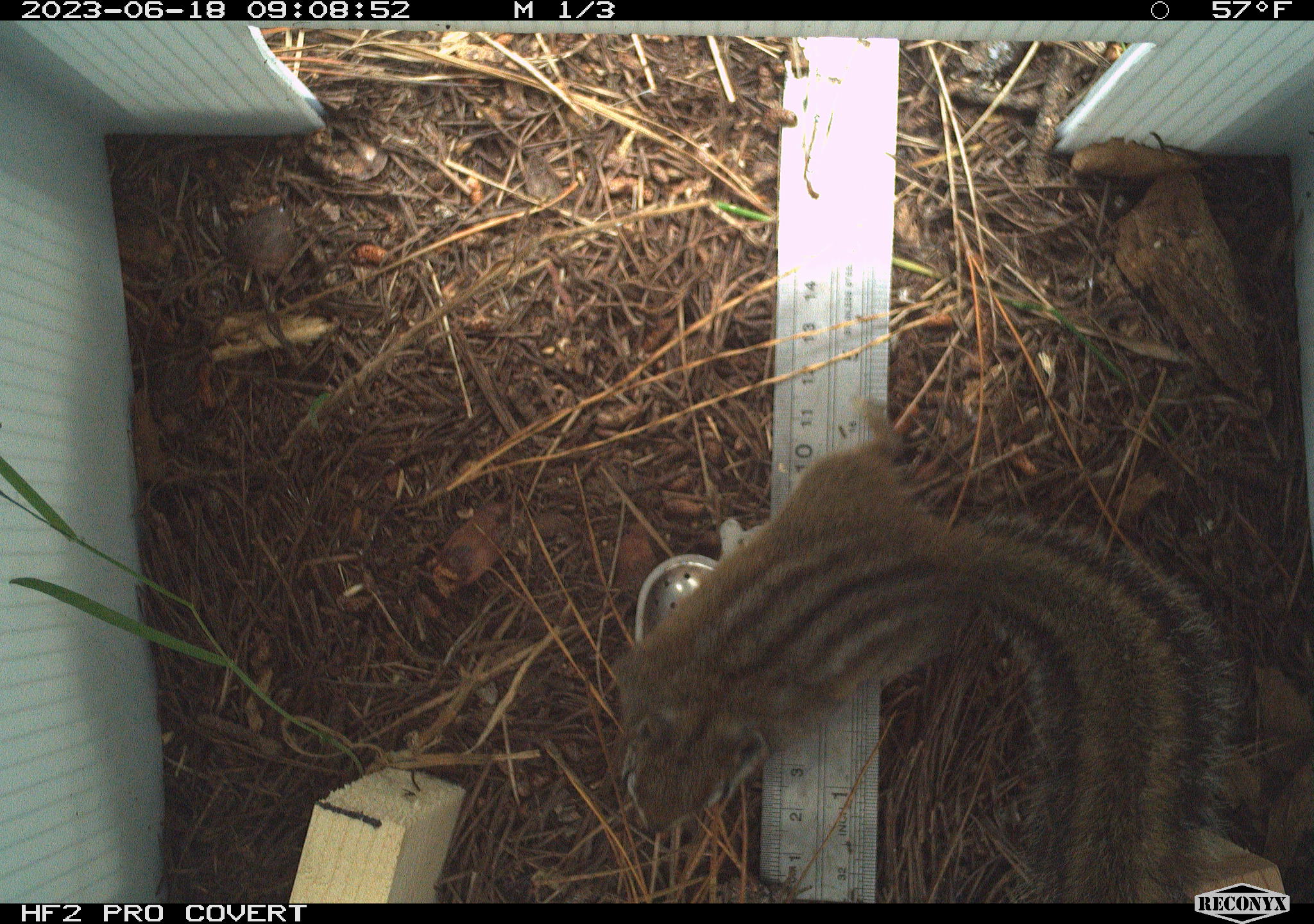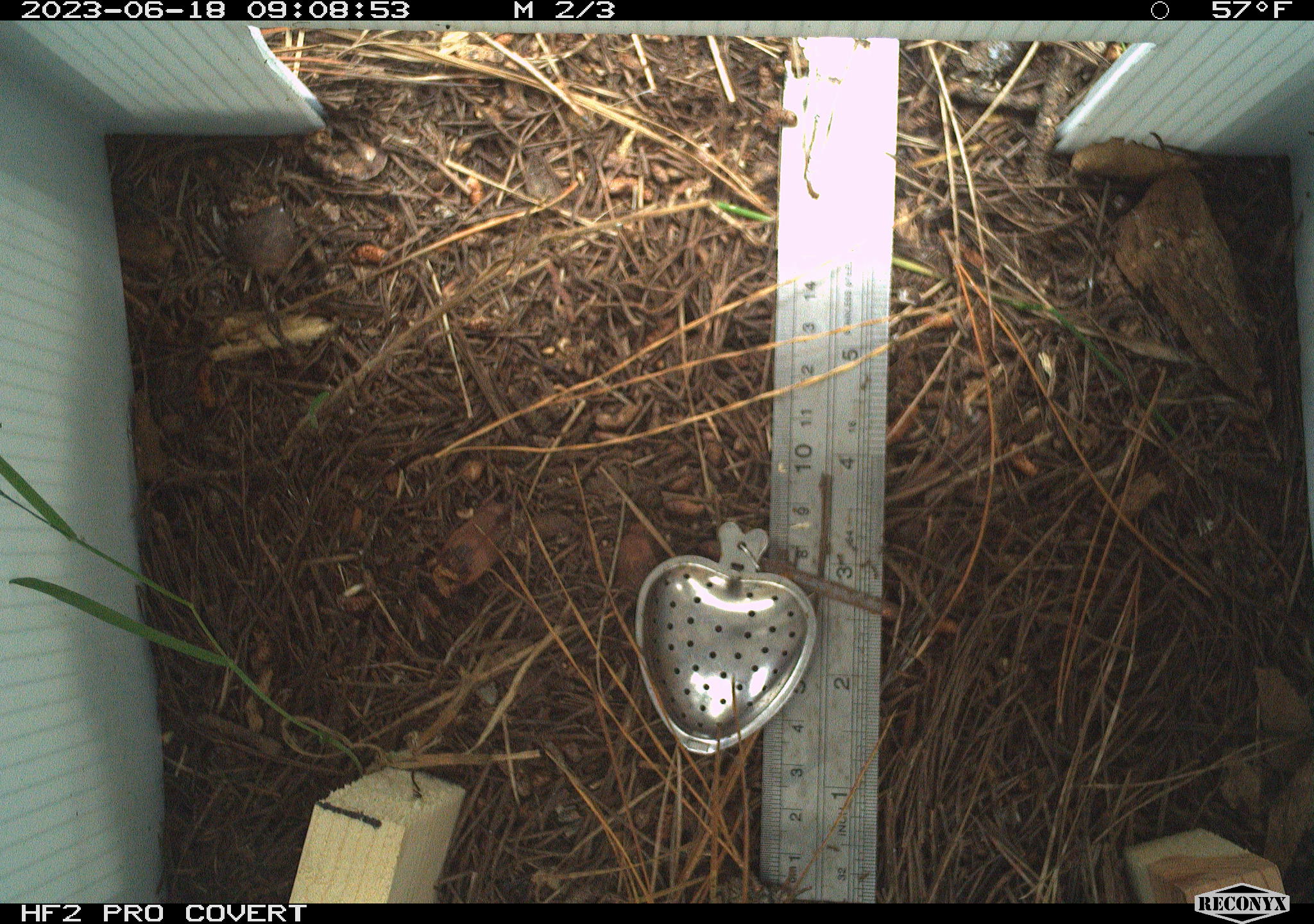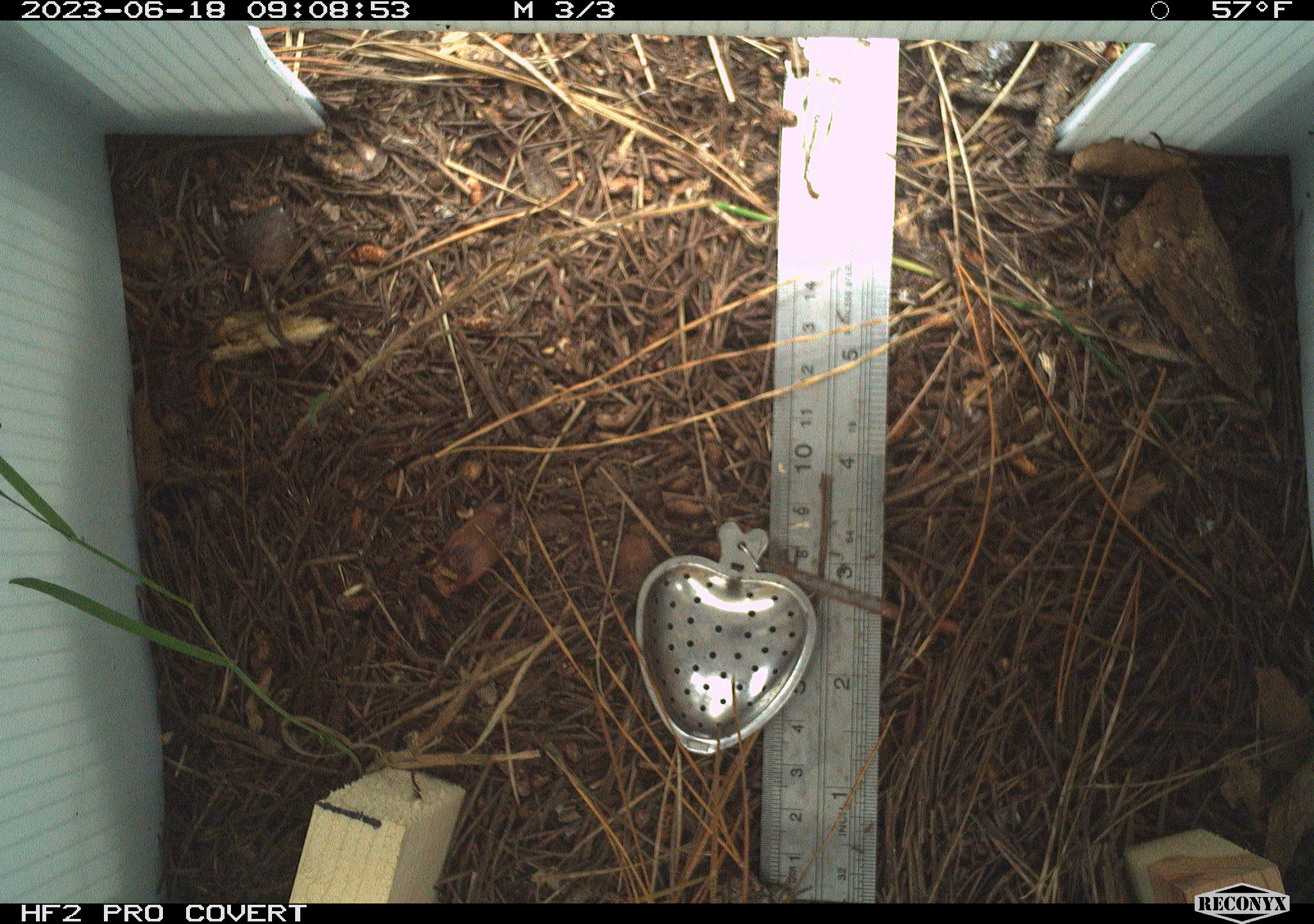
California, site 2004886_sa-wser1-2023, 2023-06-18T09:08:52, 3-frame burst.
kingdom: Animalia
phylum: Chordata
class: Mammalia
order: Rodentia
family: Sciuridae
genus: Neotamias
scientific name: Neotamias merriami merriami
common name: merriam's chipmunk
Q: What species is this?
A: Merriam's chipmunk (Neotamias merriami merriami).